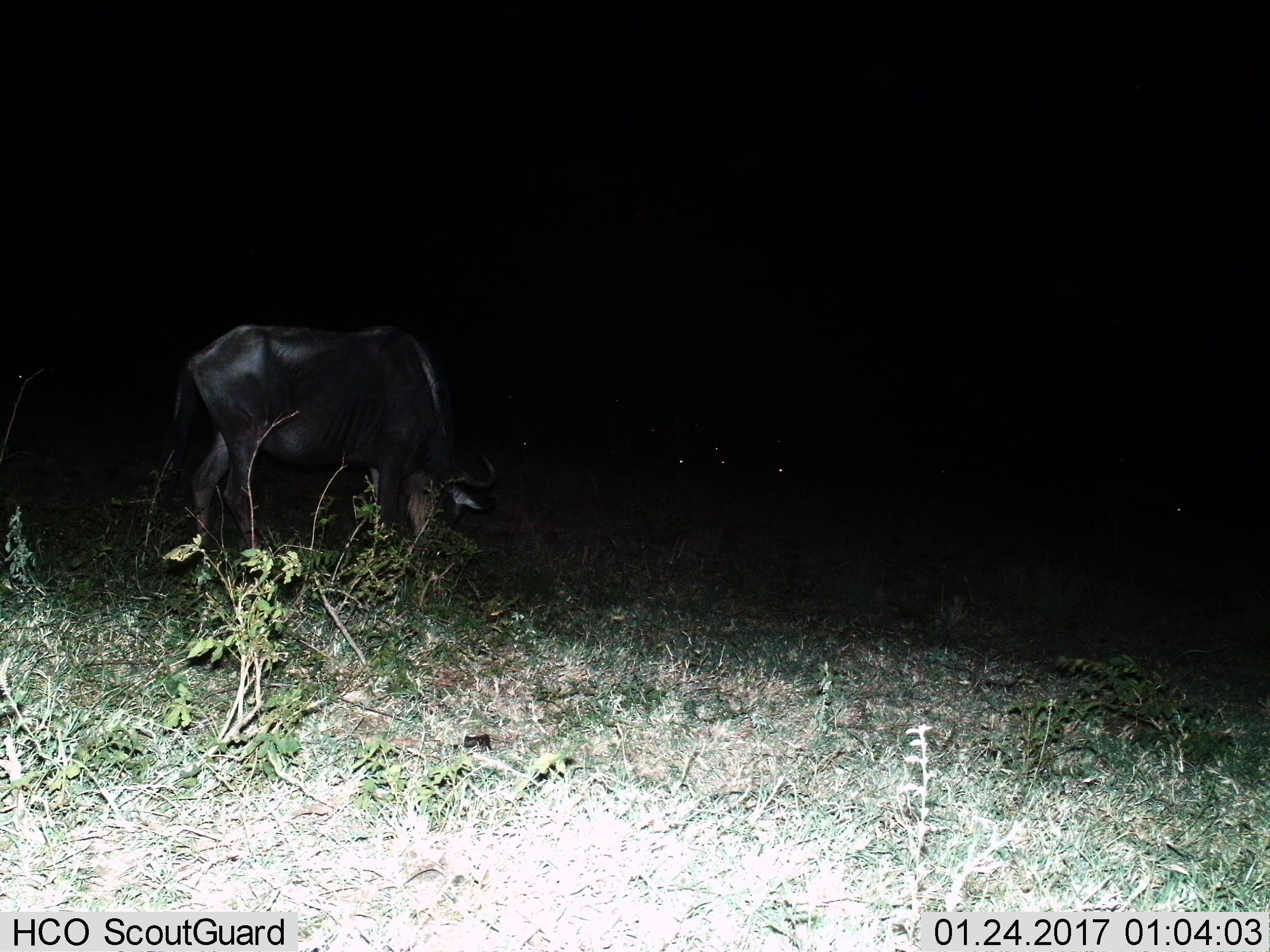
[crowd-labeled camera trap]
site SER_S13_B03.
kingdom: Animalia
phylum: Chordata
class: Mammalia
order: Artiodactyla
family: Bovidae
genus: Connochaetes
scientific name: Connochaetes taurinus taurinus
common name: blue wildebeest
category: wildebeestblue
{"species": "wildebeestblue (blue wildebeest) (Connochaetes taurinus taurinus)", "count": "1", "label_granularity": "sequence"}